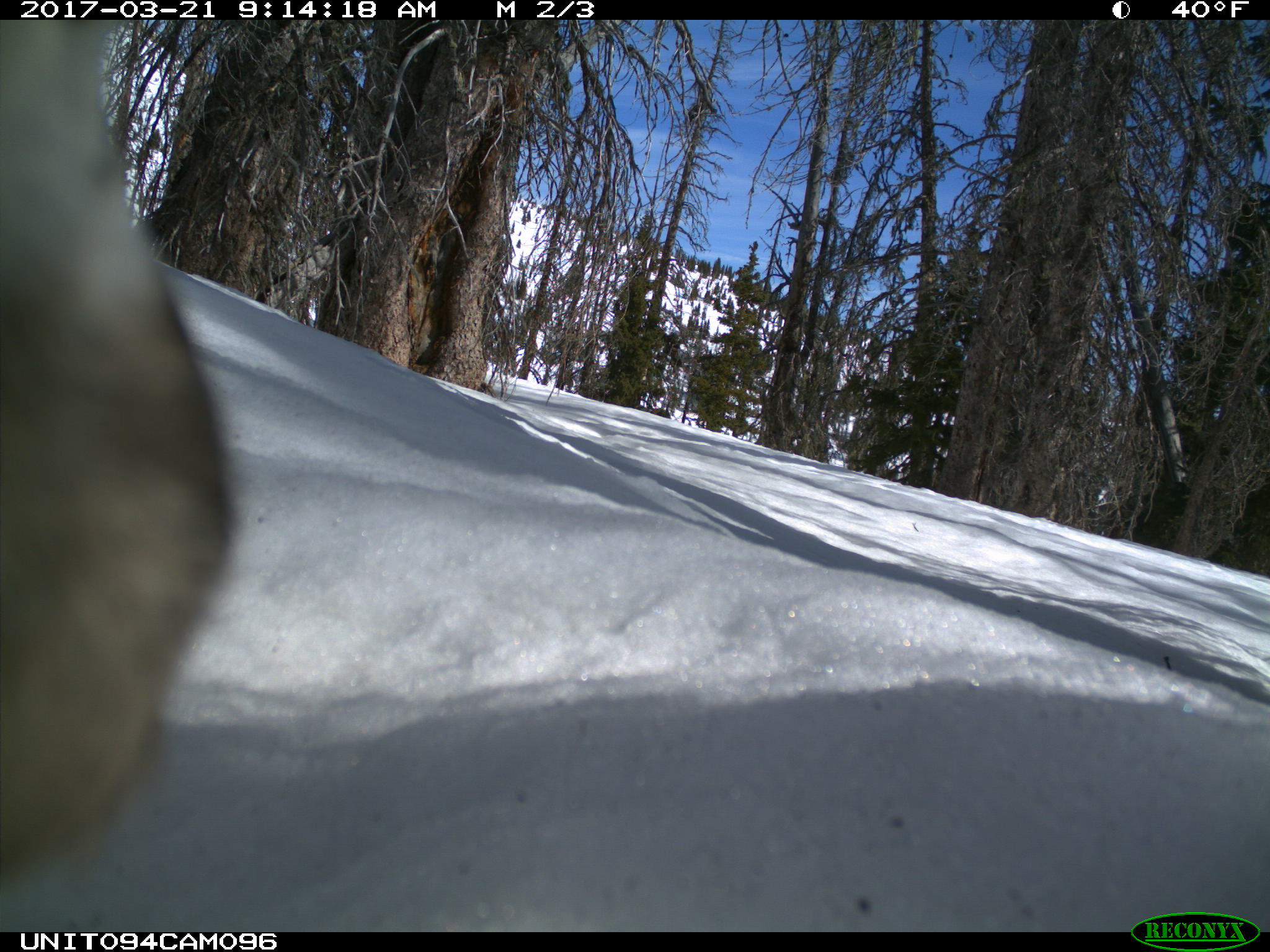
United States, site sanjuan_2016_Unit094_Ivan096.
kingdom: Animalia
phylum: Chordata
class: Aves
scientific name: Aves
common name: birds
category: unidentified bird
Unidentified bird (birds) (Aves).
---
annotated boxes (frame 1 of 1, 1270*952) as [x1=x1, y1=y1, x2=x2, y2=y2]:
animal: [x1=0, y1=19, x2=239, y2=907]